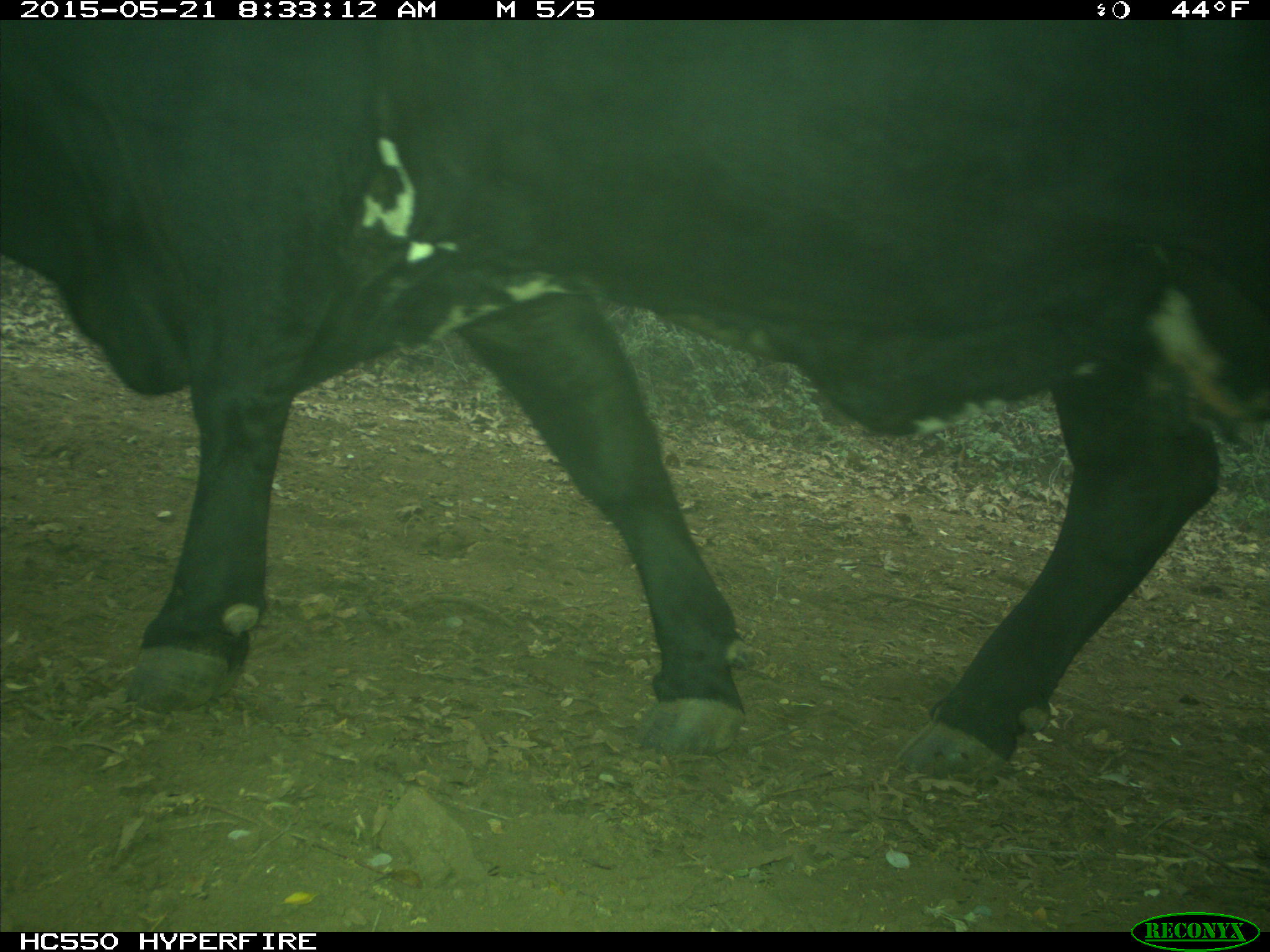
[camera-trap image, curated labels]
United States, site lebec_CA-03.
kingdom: Animalia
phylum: Chordata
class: Mammalia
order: Artiodactyla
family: Bovidae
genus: Bos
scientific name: Bos taurus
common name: domestic cow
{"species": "Bos taurus (domestic cow)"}